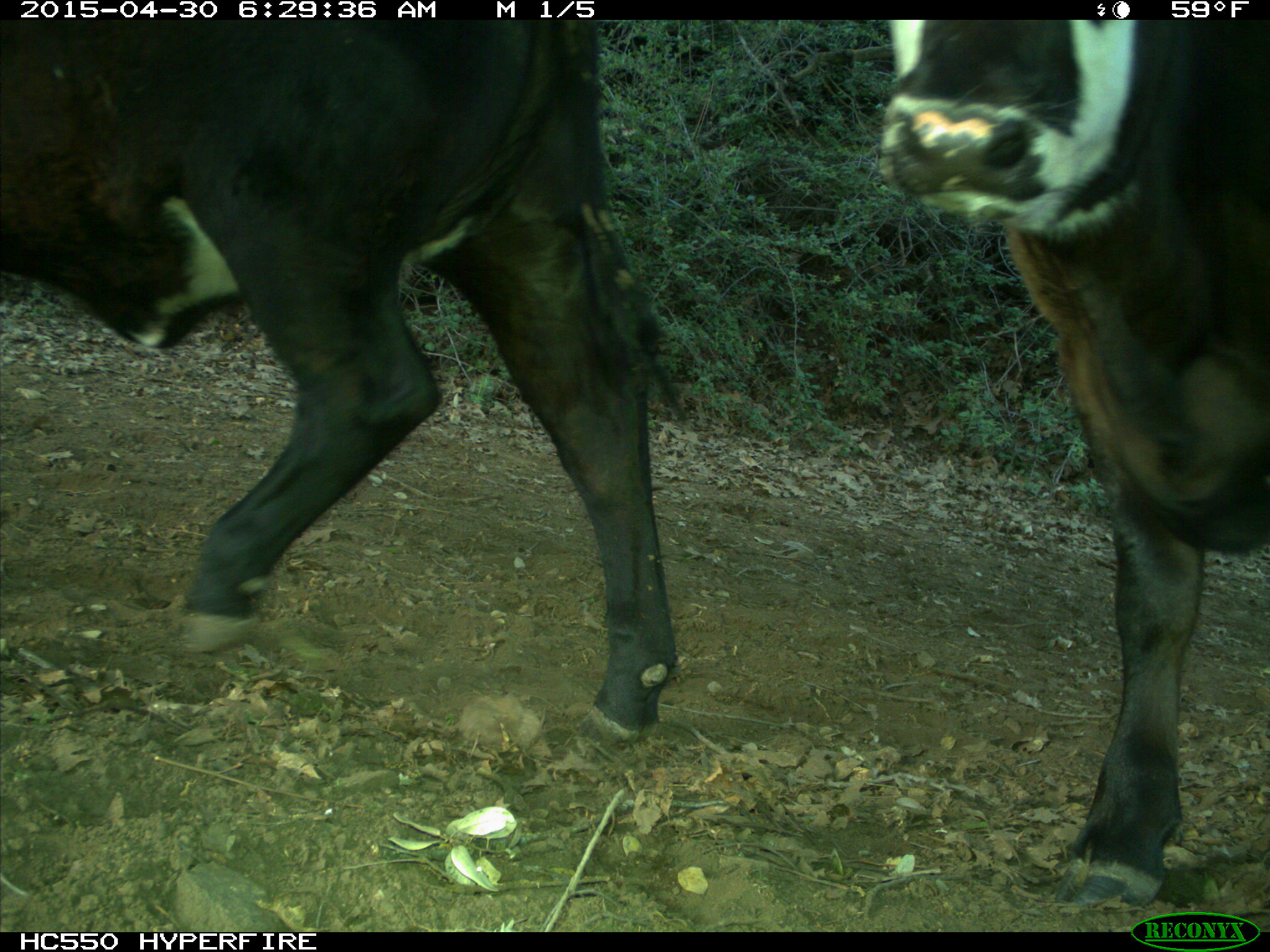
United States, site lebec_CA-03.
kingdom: Animalia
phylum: Chordata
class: Mammalia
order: Artiodactyla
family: Bovidae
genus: Bos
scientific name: Bos taurus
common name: domestic cow